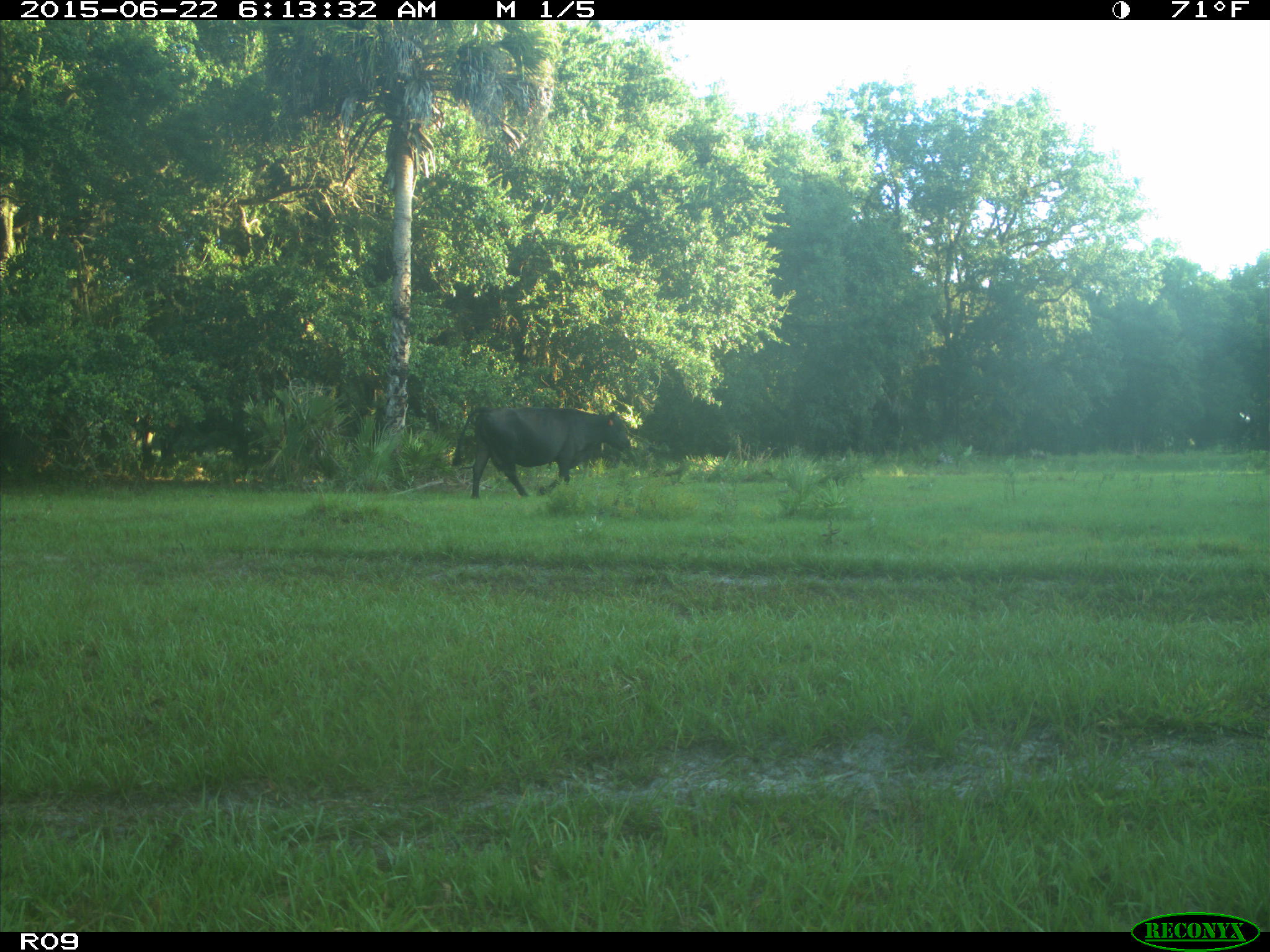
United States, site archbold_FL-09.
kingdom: Animalia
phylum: Chordata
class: Mammalia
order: Artiodactyla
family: Bovidae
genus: Bos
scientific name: Bos taurus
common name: domestic cow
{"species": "Bos taurus (domestic cow)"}